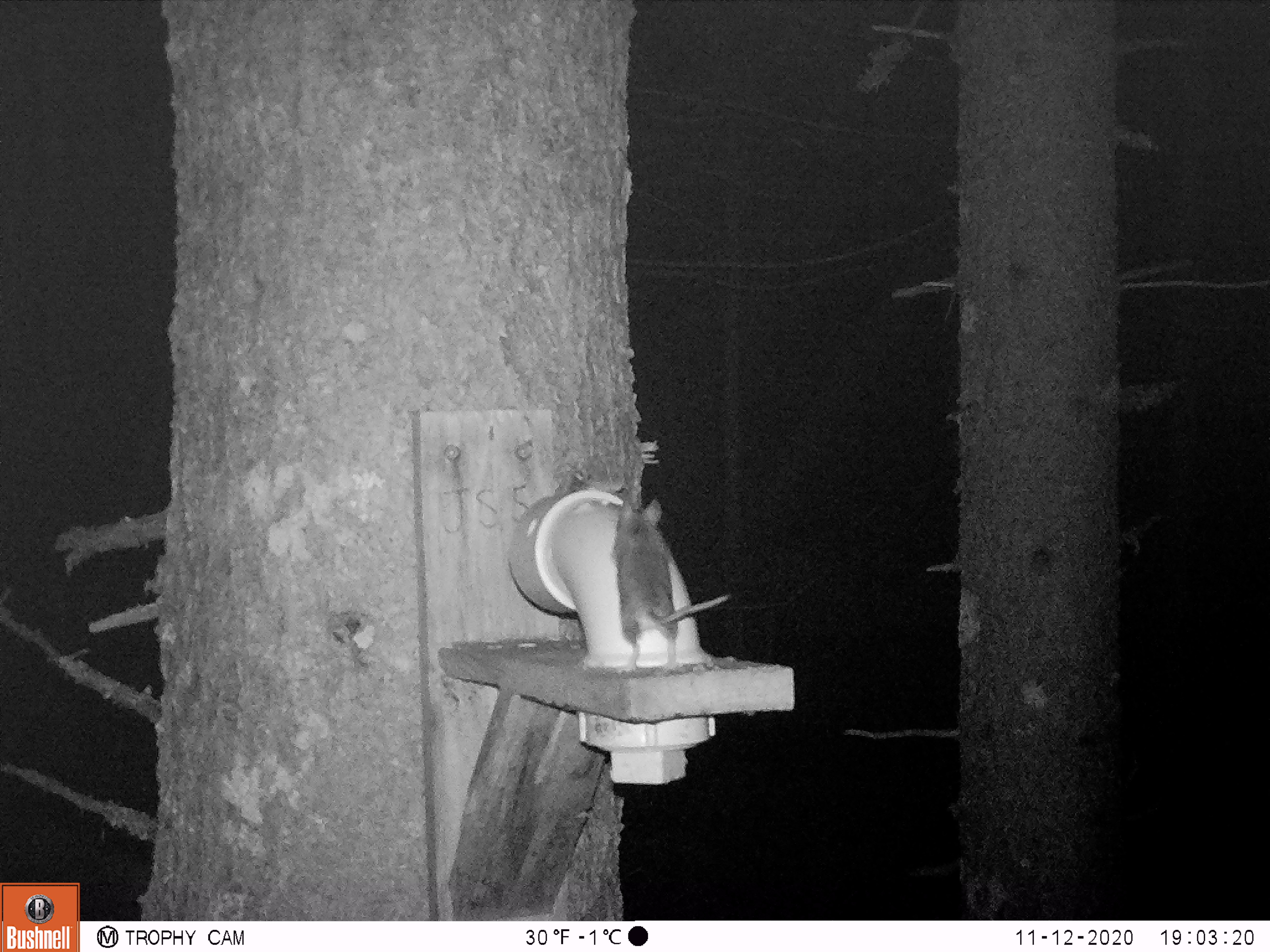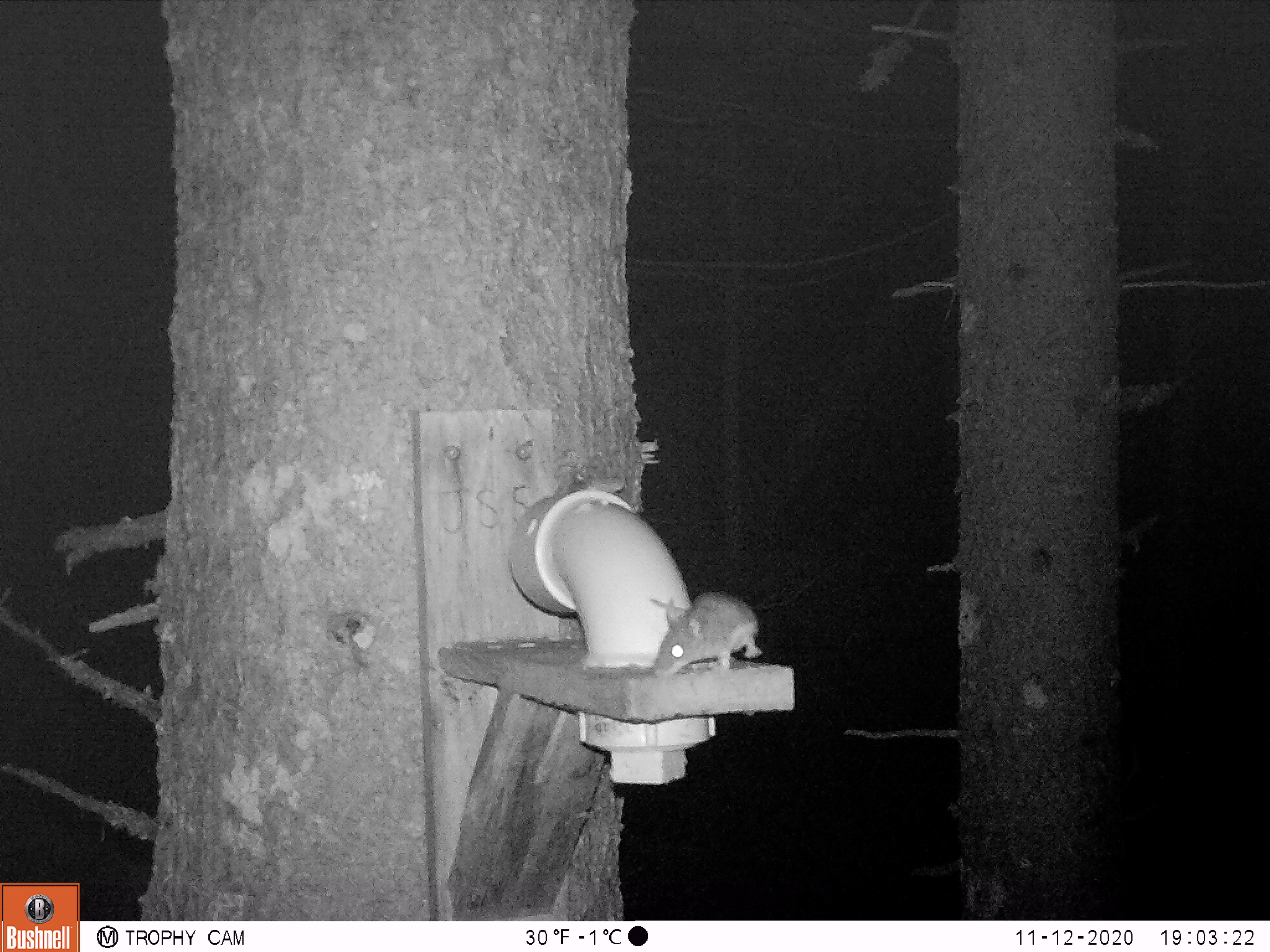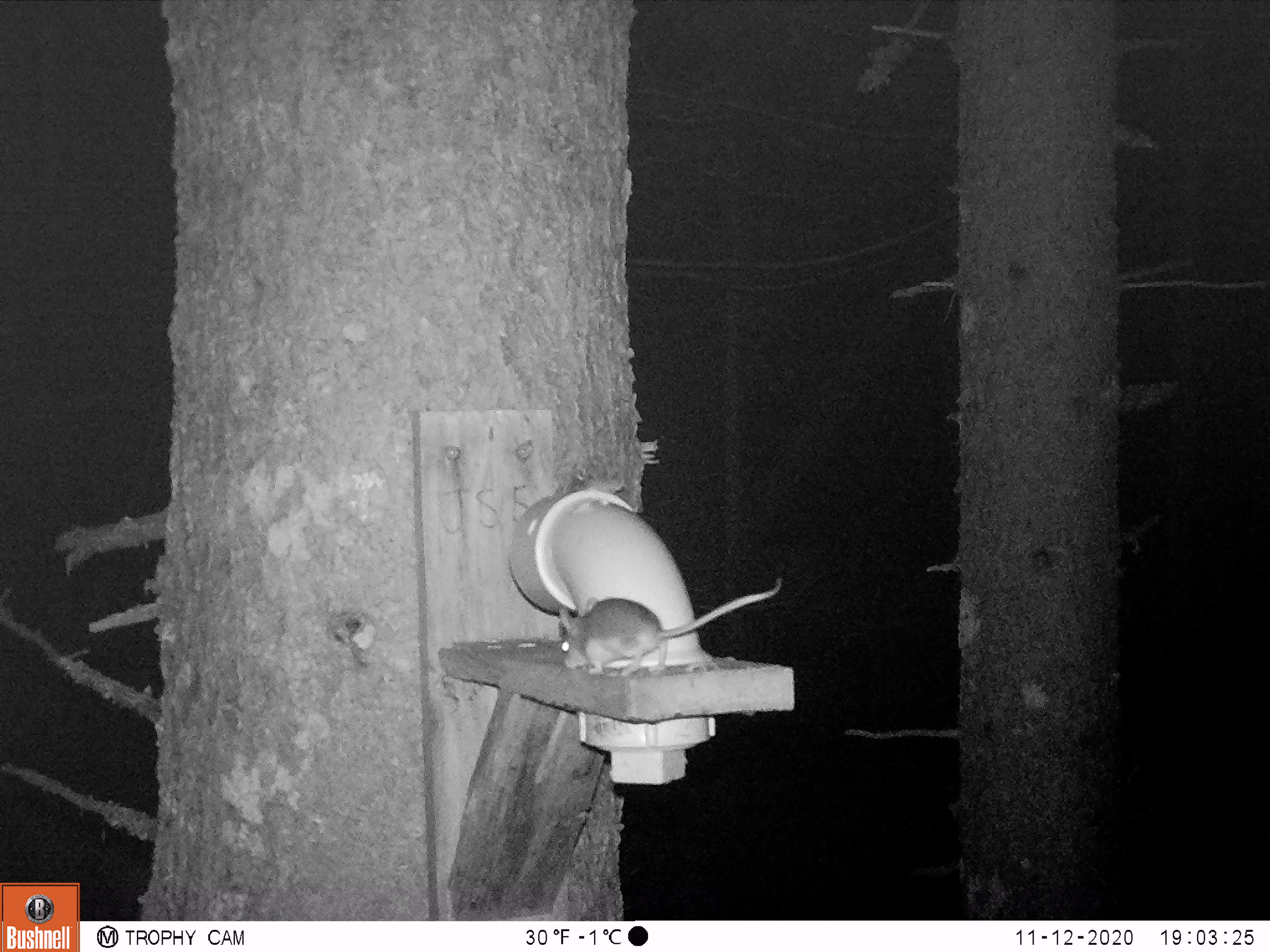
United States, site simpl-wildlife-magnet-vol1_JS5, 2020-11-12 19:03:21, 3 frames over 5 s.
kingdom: Animalia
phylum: Chordata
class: Mammalia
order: Rodentia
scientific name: Rodentia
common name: mouse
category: mouse sp.